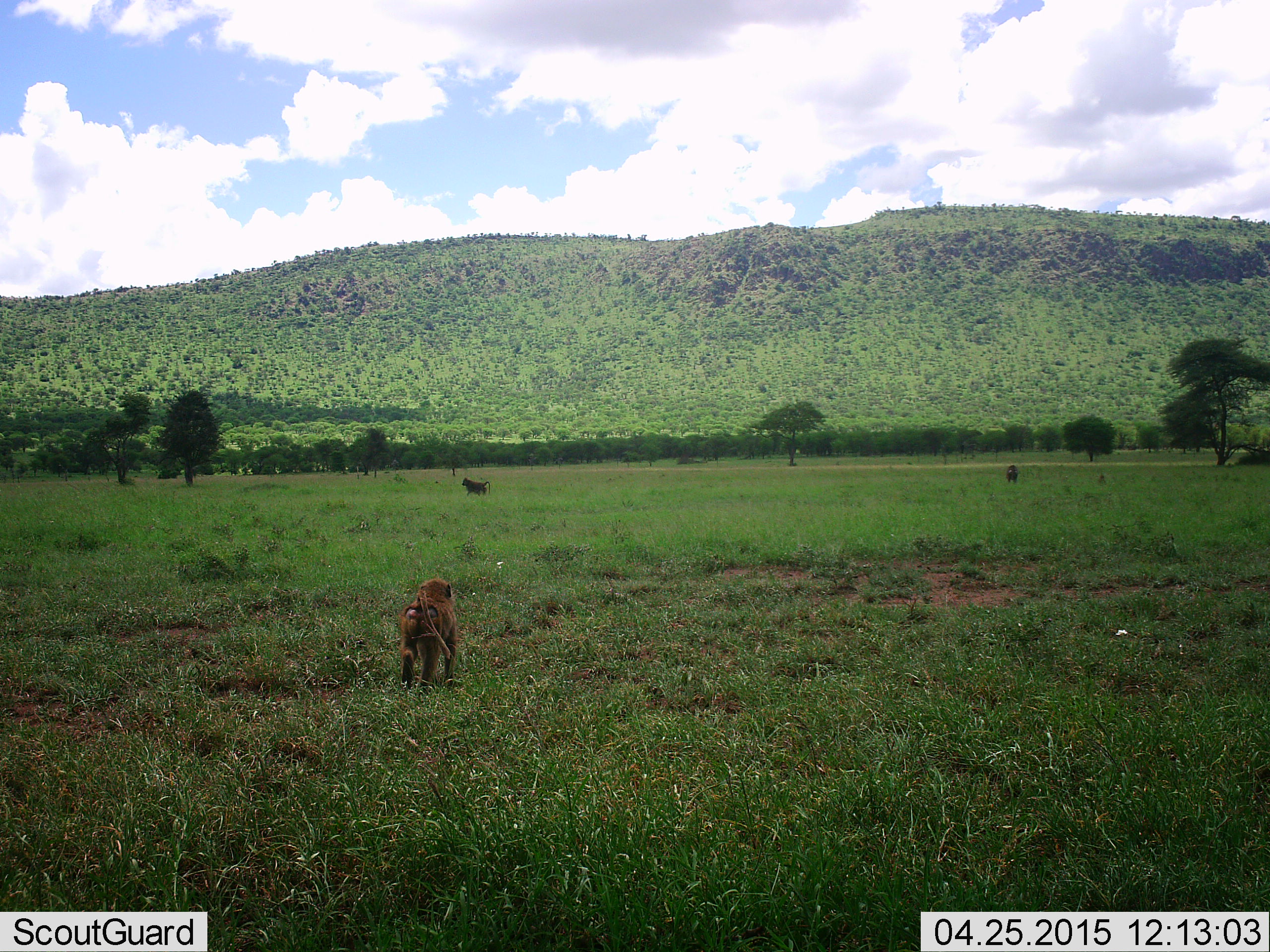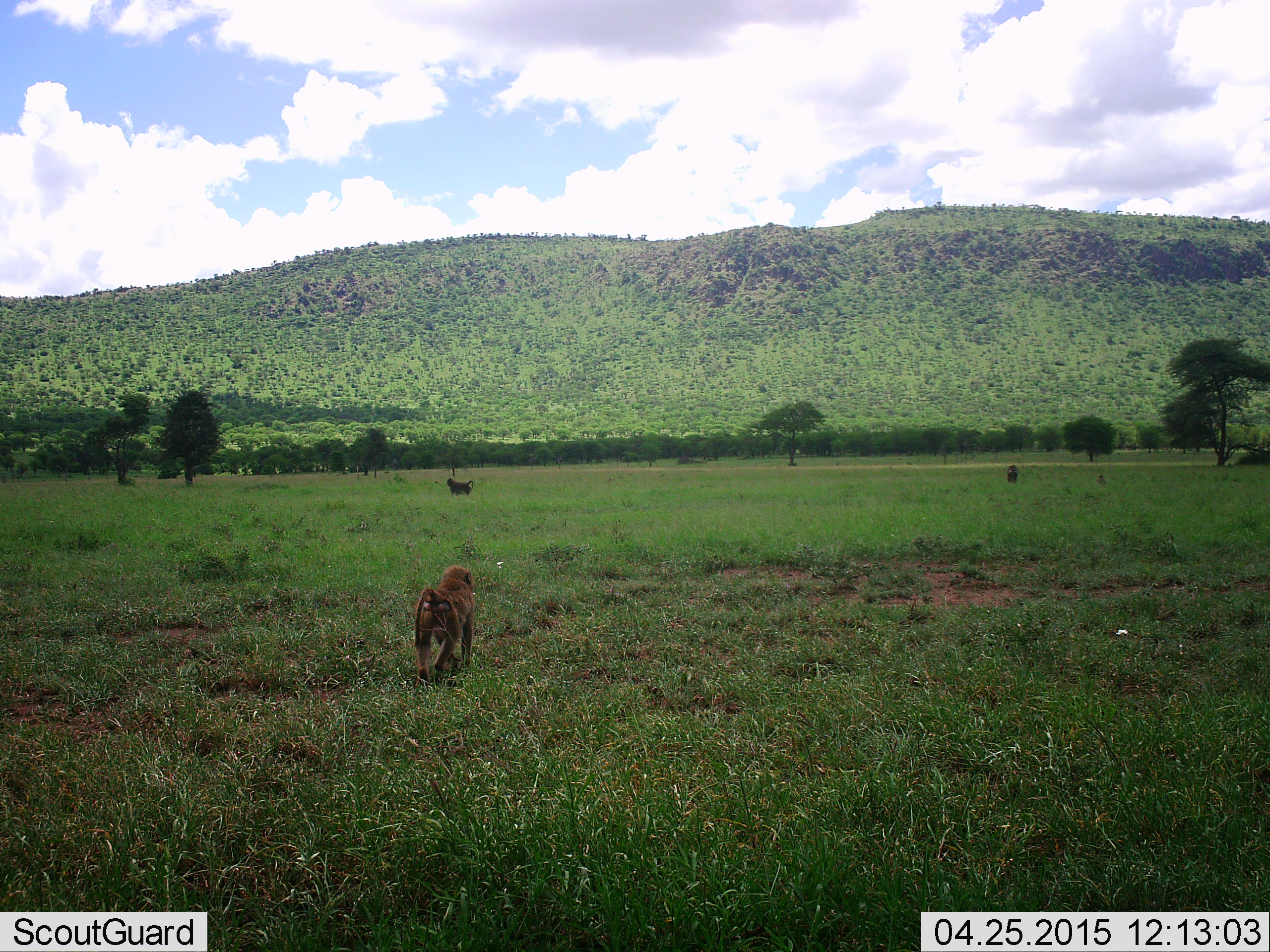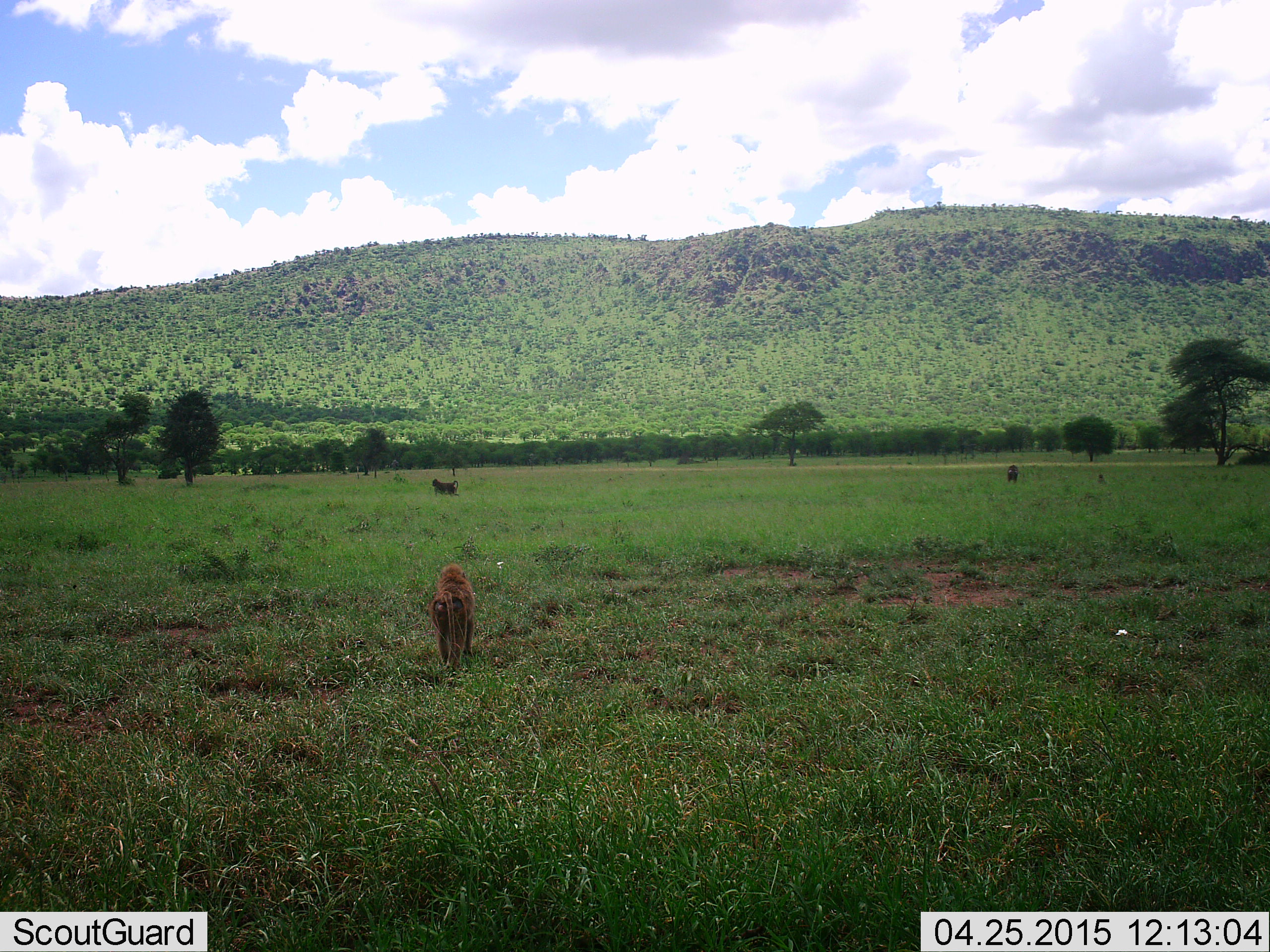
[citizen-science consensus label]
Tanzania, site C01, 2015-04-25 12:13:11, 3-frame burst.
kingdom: Animalia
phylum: Chordata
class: Mammalia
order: Primates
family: Cercopithecidae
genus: Papio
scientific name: Papio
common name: baboon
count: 3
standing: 30%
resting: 10%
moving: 100%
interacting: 0%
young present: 10%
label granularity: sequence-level